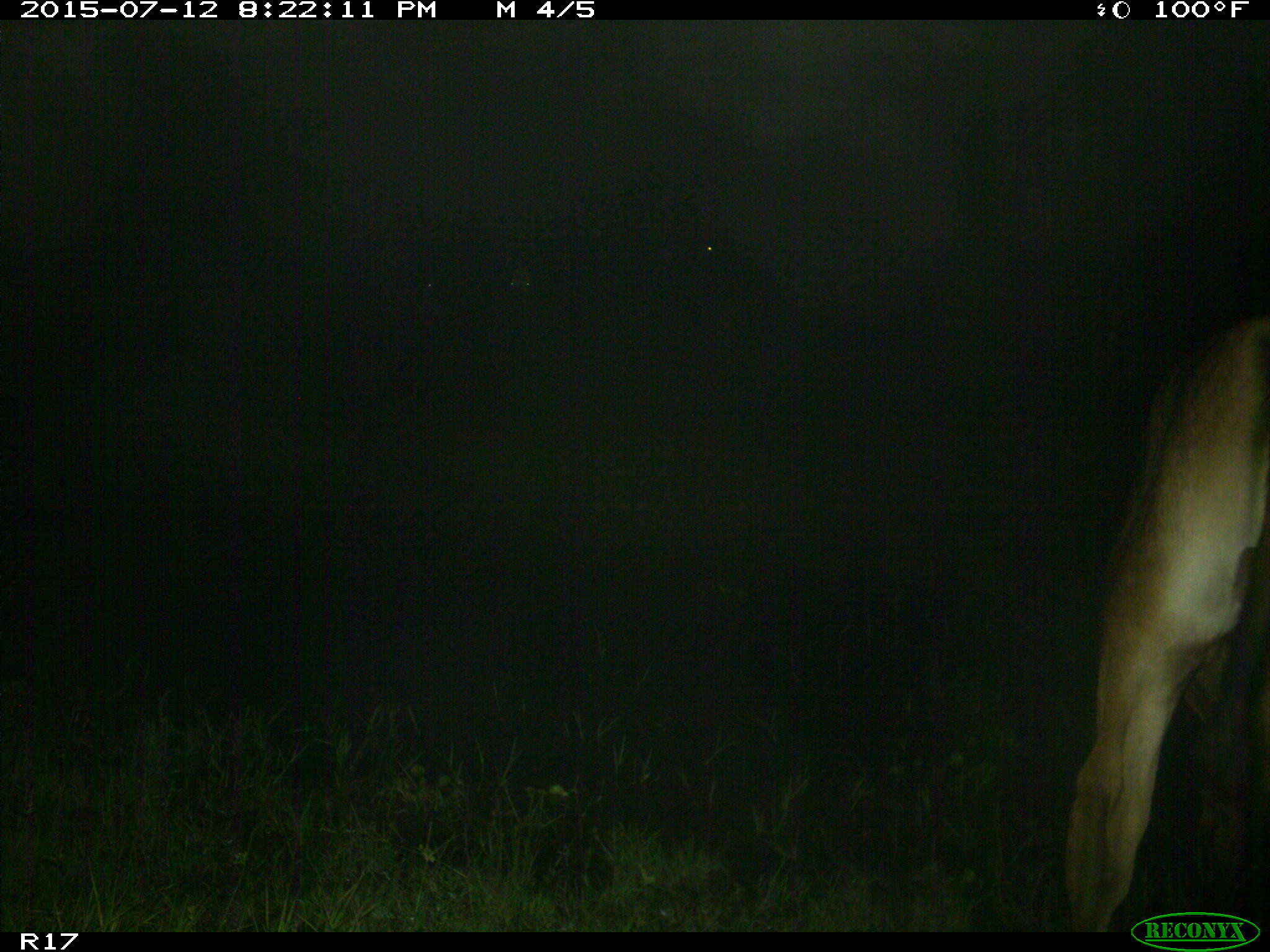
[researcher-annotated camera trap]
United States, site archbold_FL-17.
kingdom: Animalia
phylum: Chordata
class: Mammalia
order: Artiodactyla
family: Bovidae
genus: Bos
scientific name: Bos taurus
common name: domestic cow